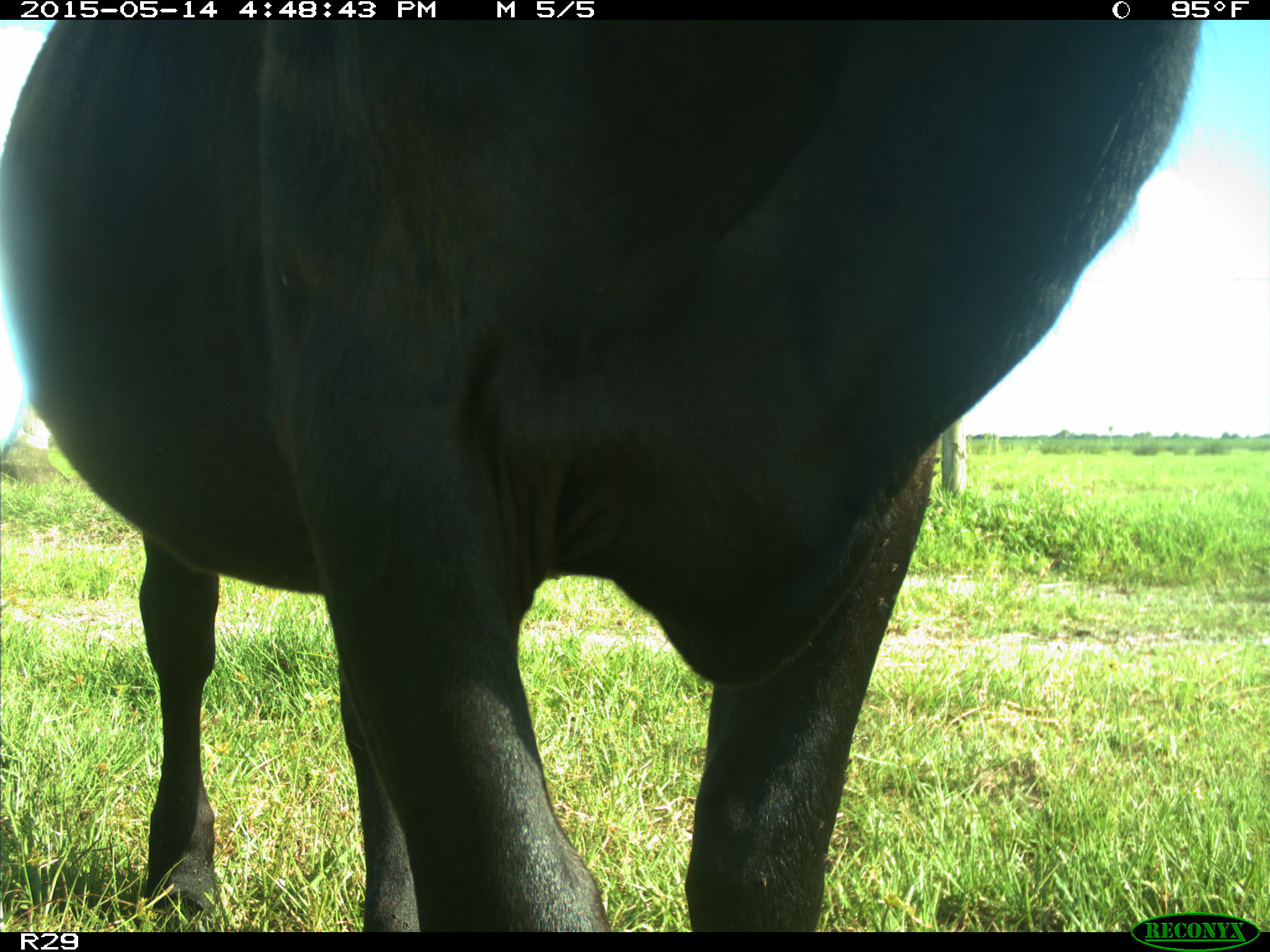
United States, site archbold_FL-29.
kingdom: Animalia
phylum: Chordata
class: Mammalia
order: Artiodactyla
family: Bovidae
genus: Bos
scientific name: Bos taurus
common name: domestic cow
Bos taurus (domestic cow).